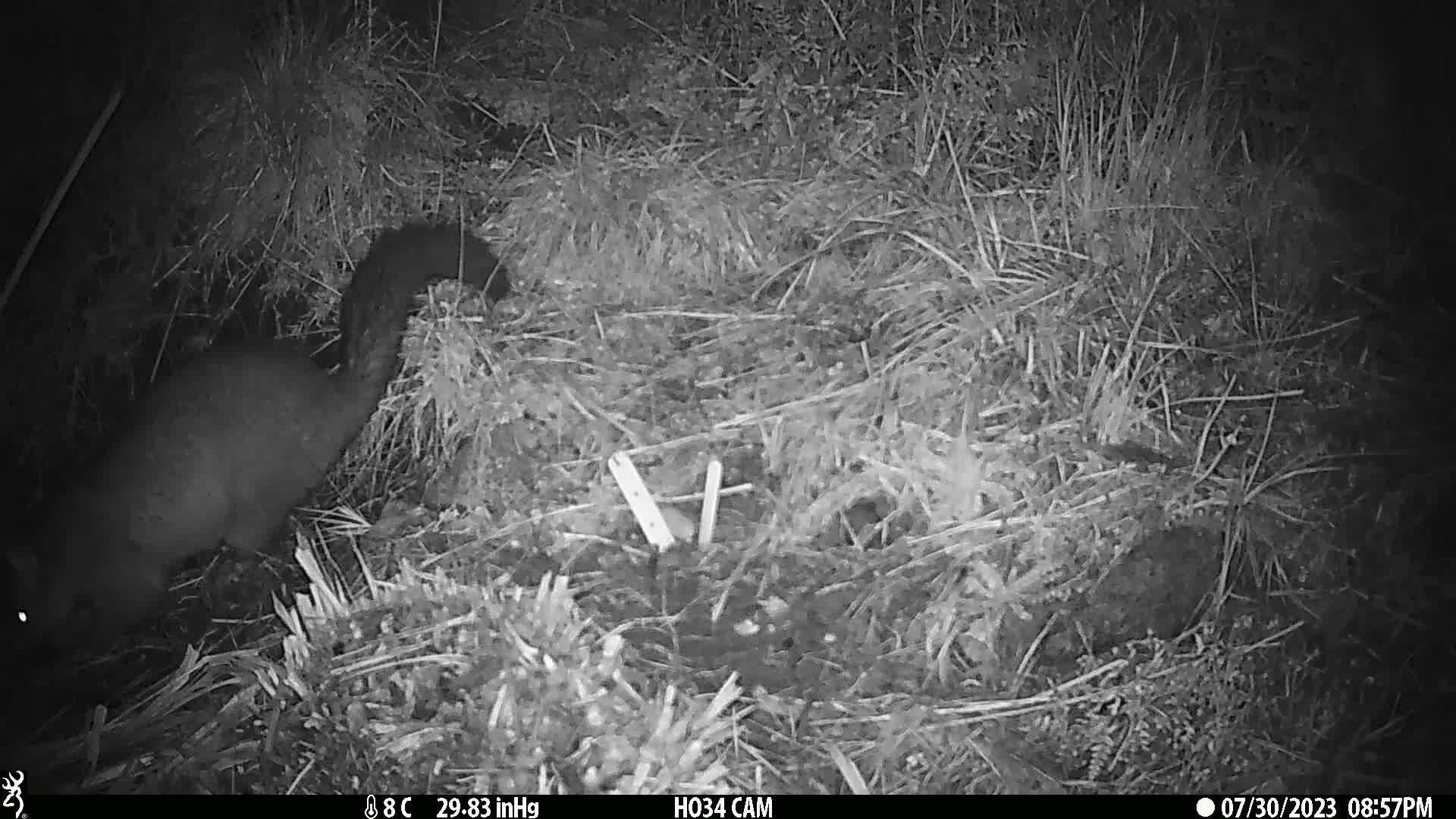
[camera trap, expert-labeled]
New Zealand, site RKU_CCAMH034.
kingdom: Animalia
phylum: Chordata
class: Mammalia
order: Diprotodontia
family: Phalangeridae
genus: Trichosurus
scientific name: Trichosurus vulpecula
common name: common brushtail possum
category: possum